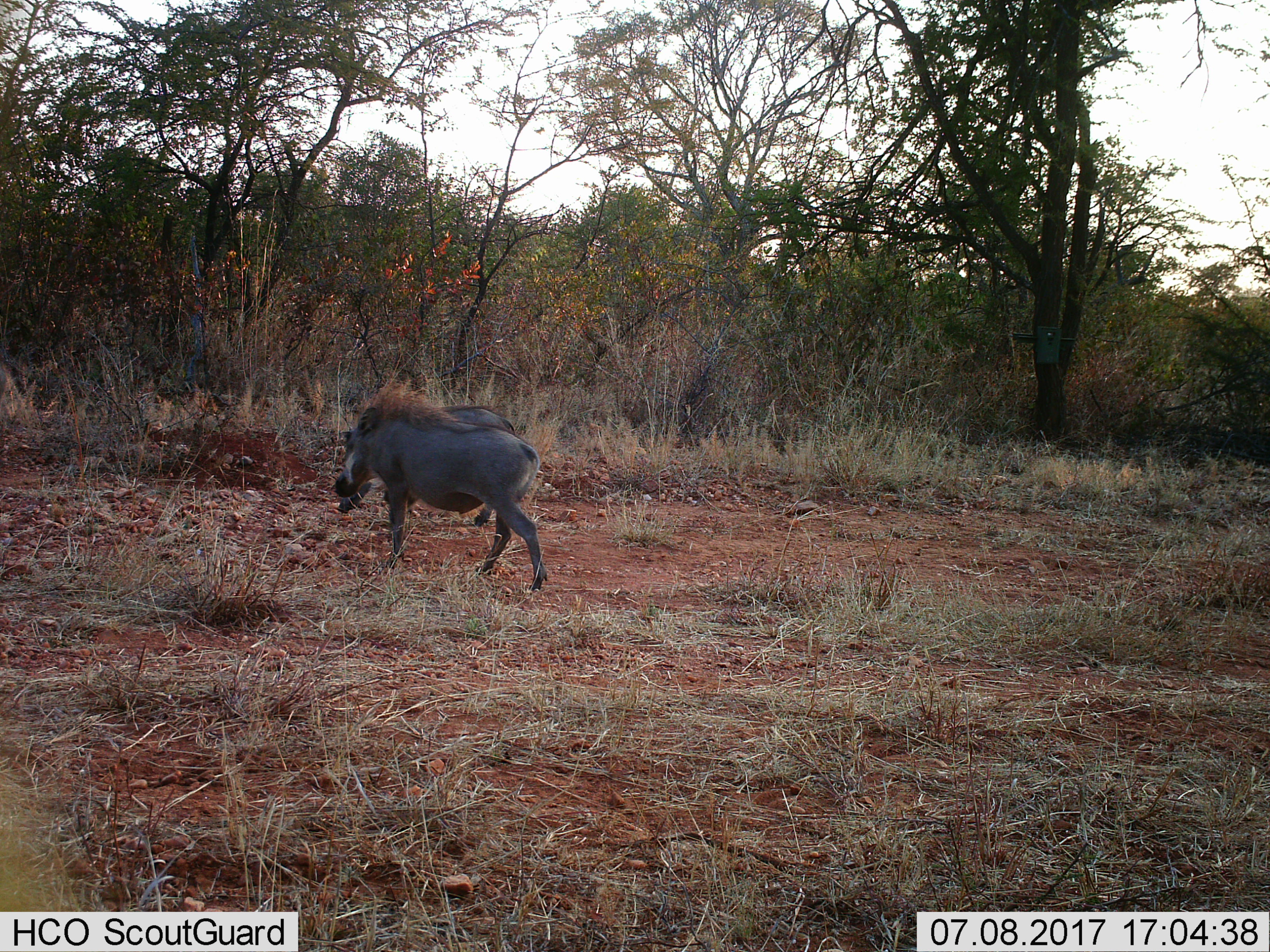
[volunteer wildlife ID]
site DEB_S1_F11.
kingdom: Animalia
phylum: Chordata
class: Mammalia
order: Artiodactyla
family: Suidae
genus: Phacochoerus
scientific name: Phacochoerus africanus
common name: warthog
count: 2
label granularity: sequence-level